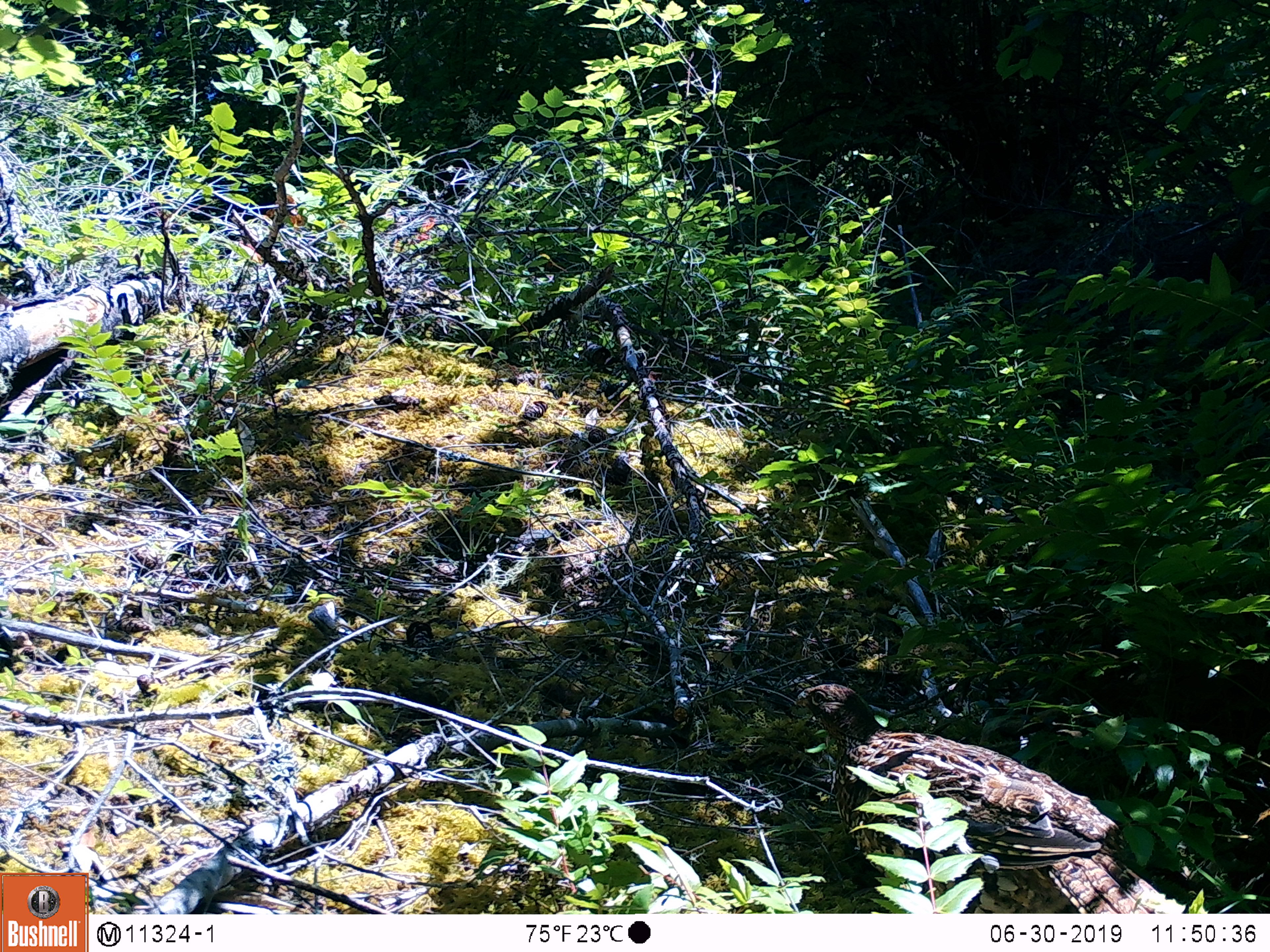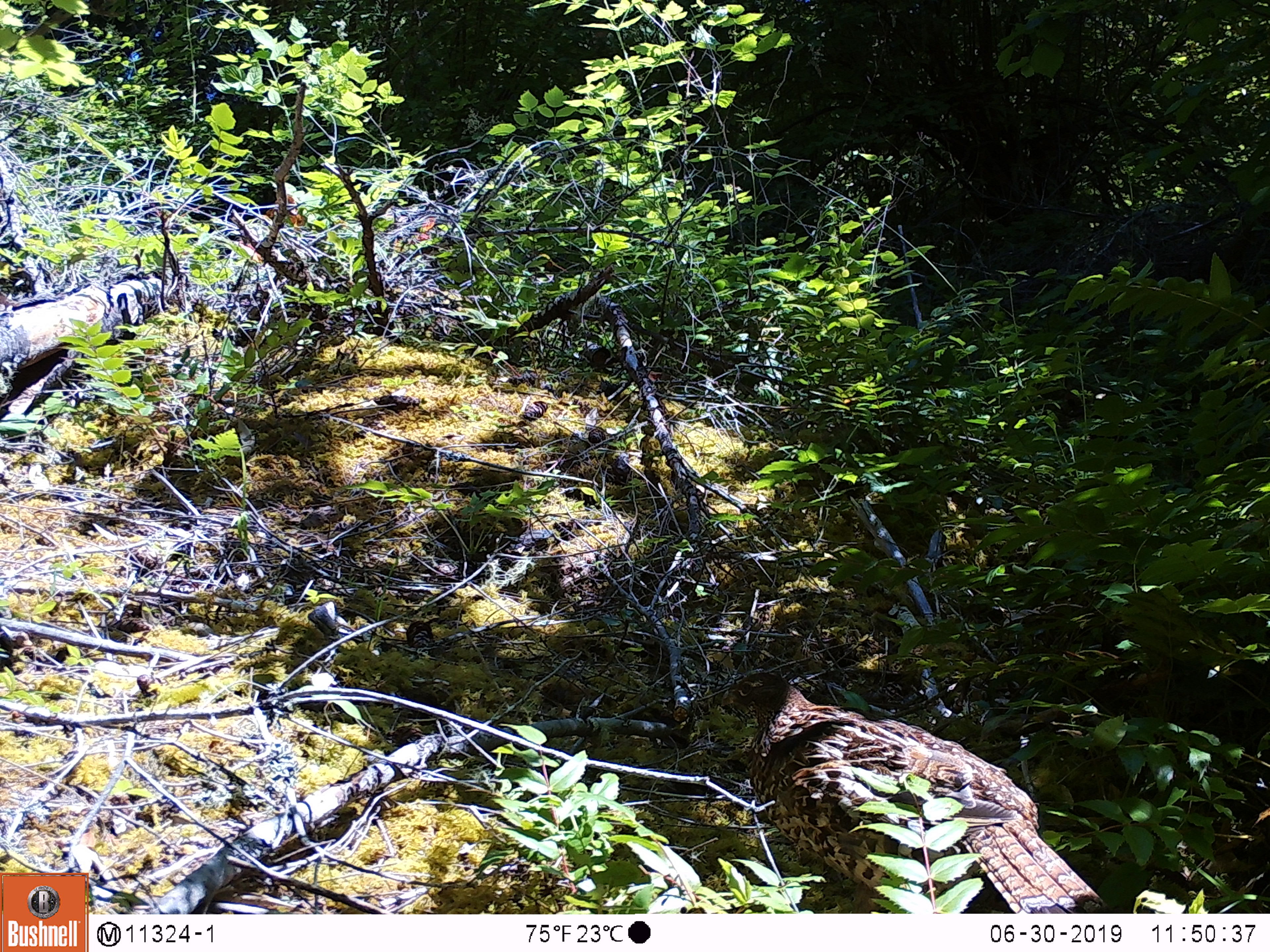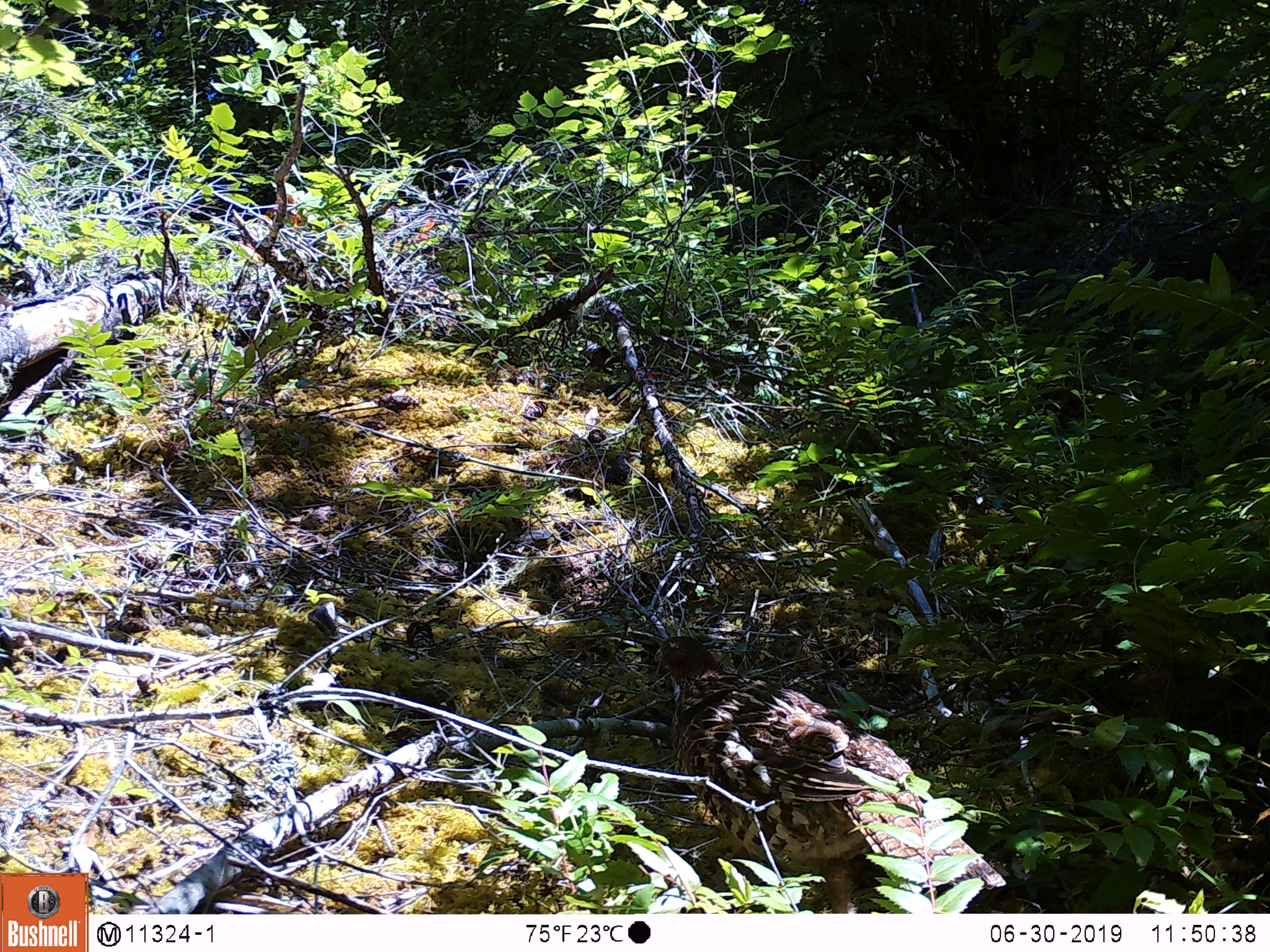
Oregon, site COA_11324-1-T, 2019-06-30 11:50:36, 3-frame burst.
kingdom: Animalia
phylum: Chordata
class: Aves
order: Galliformes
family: Phasianidae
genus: Bonasa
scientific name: Bonasa umbellus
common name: ruffed grouse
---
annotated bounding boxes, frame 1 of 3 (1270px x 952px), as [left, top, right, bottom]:
ruffed grouse: [782, 675, 1187, 909]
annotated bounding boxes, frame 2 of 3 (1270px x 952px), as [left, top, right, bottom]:
ruffed grouse: [703, 657, 1126, 908]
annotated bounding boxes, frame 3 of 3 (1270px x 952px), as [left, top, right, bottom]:
ruffed grouse: [639, 621, 1025, 907]